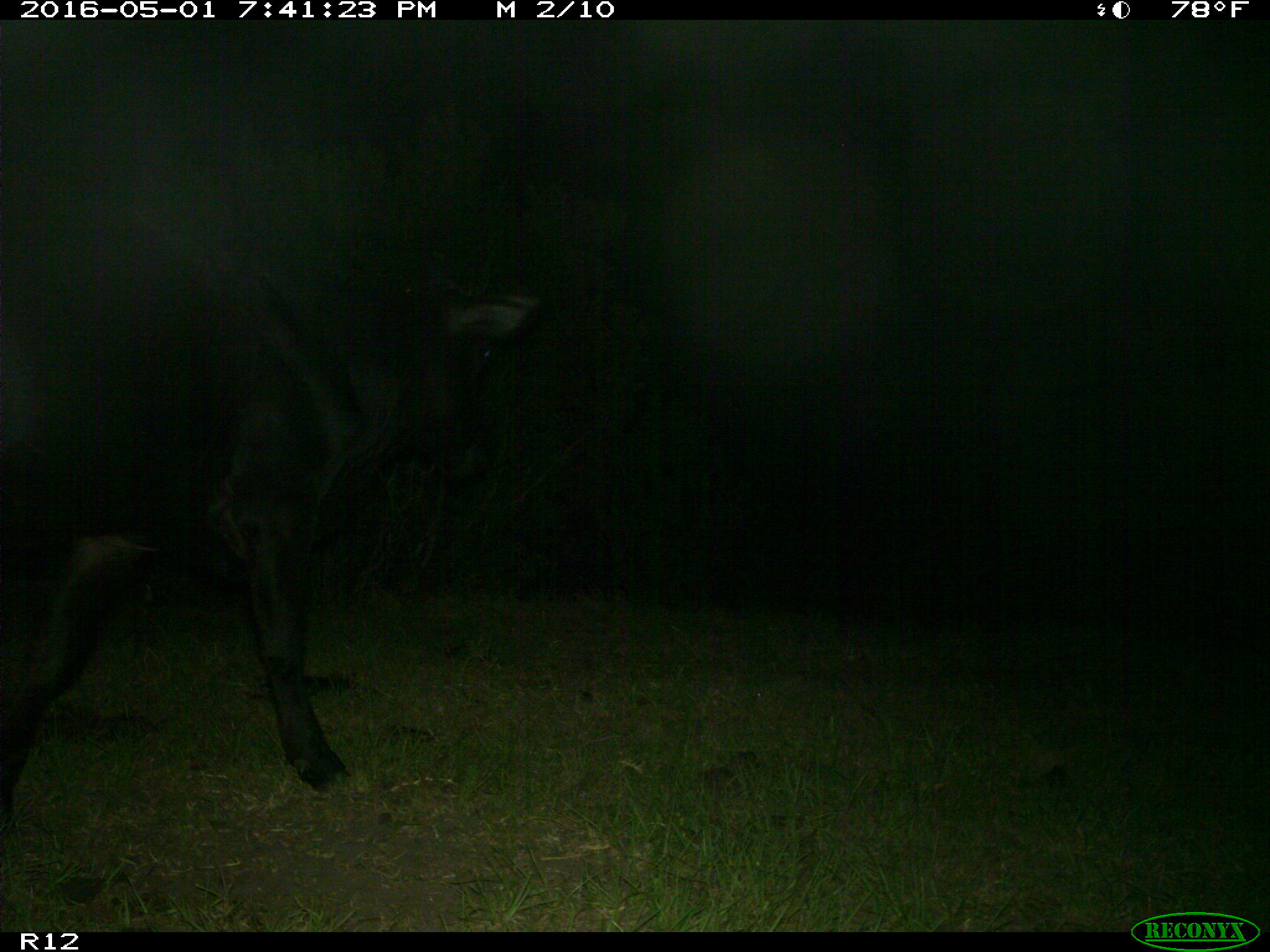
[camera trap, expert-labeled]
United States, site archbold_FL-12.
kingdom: Animalia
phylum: Chordata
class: Mammalia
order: Artiodactyla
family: Bovidae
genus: Bos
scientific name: Bos taurus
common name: domestic cow